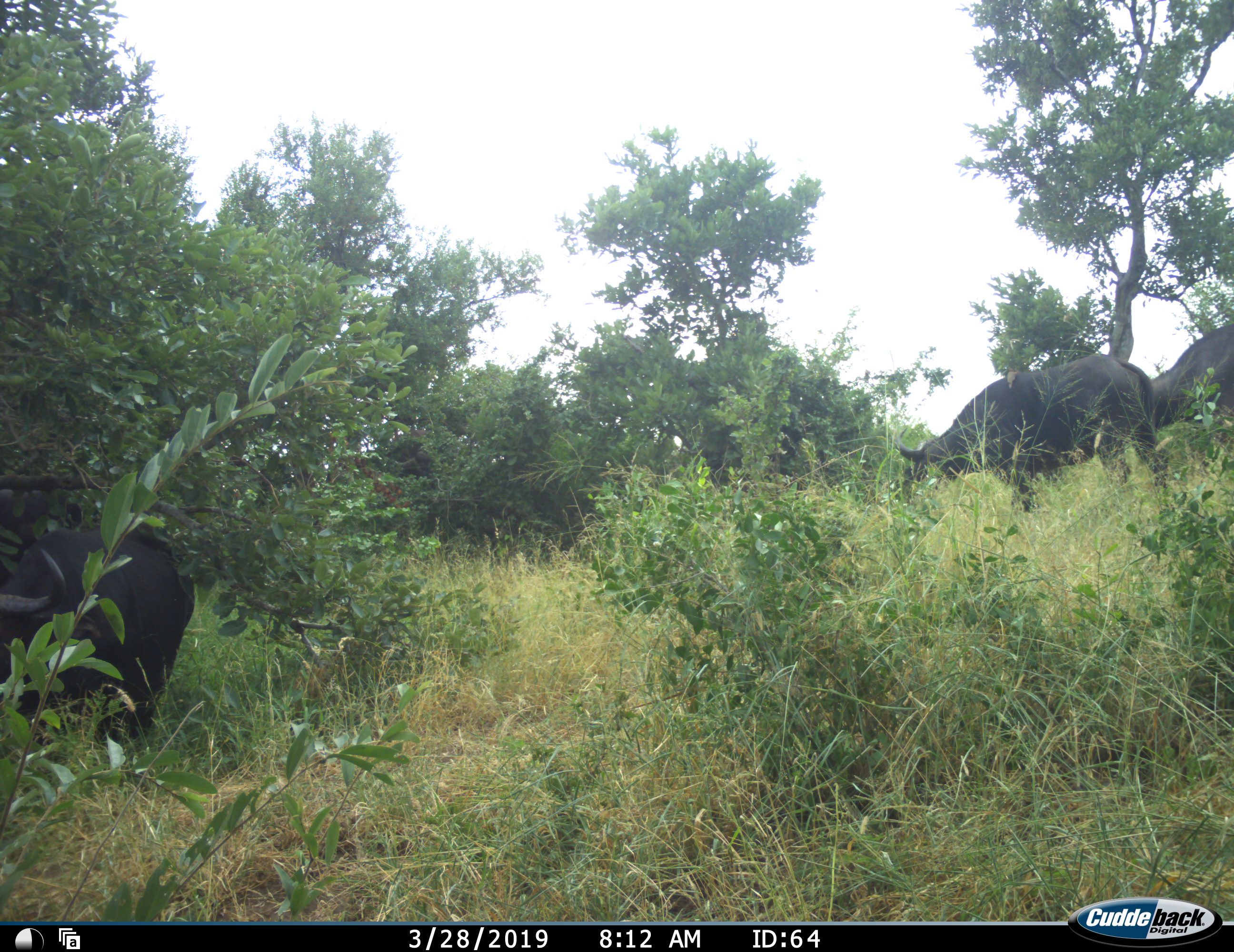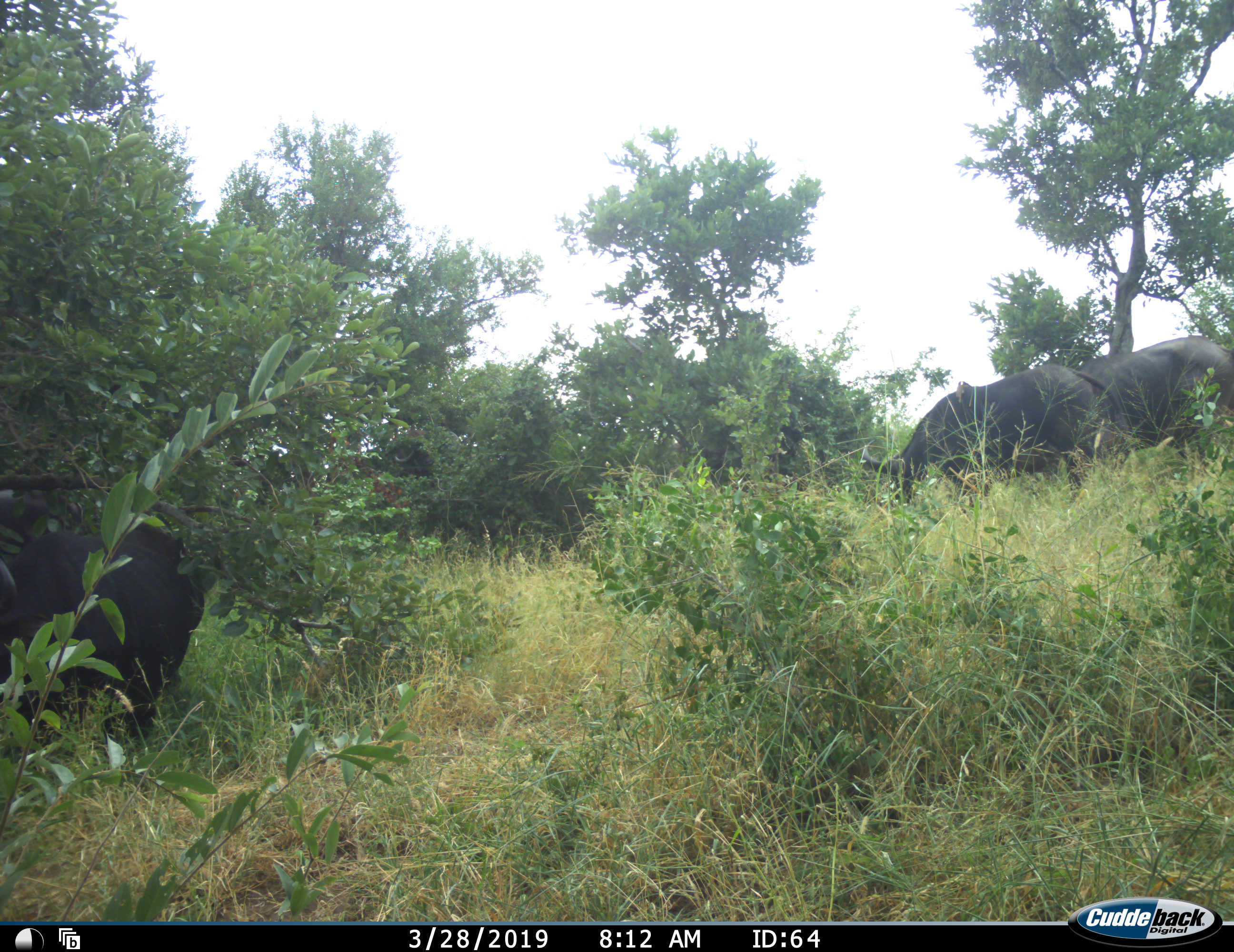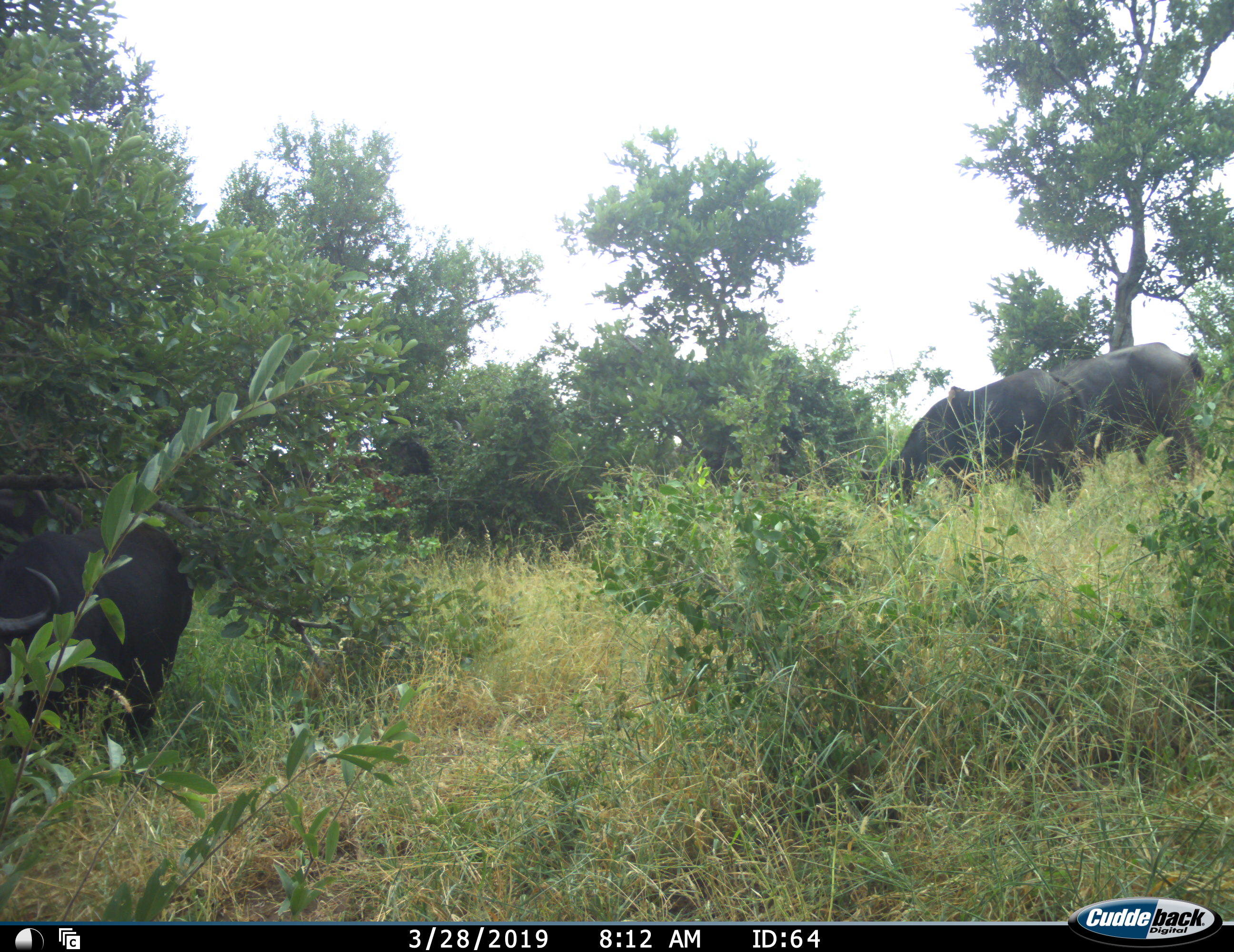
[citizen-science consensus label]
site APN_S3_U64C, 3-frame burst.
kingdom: Animalia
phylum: Chordata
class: Mammalia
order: Artiodactyla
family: Bovidae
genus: Syncerus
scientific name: Syncerus caffer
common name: african buffalo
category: buffalo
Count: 3.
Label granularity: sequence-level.